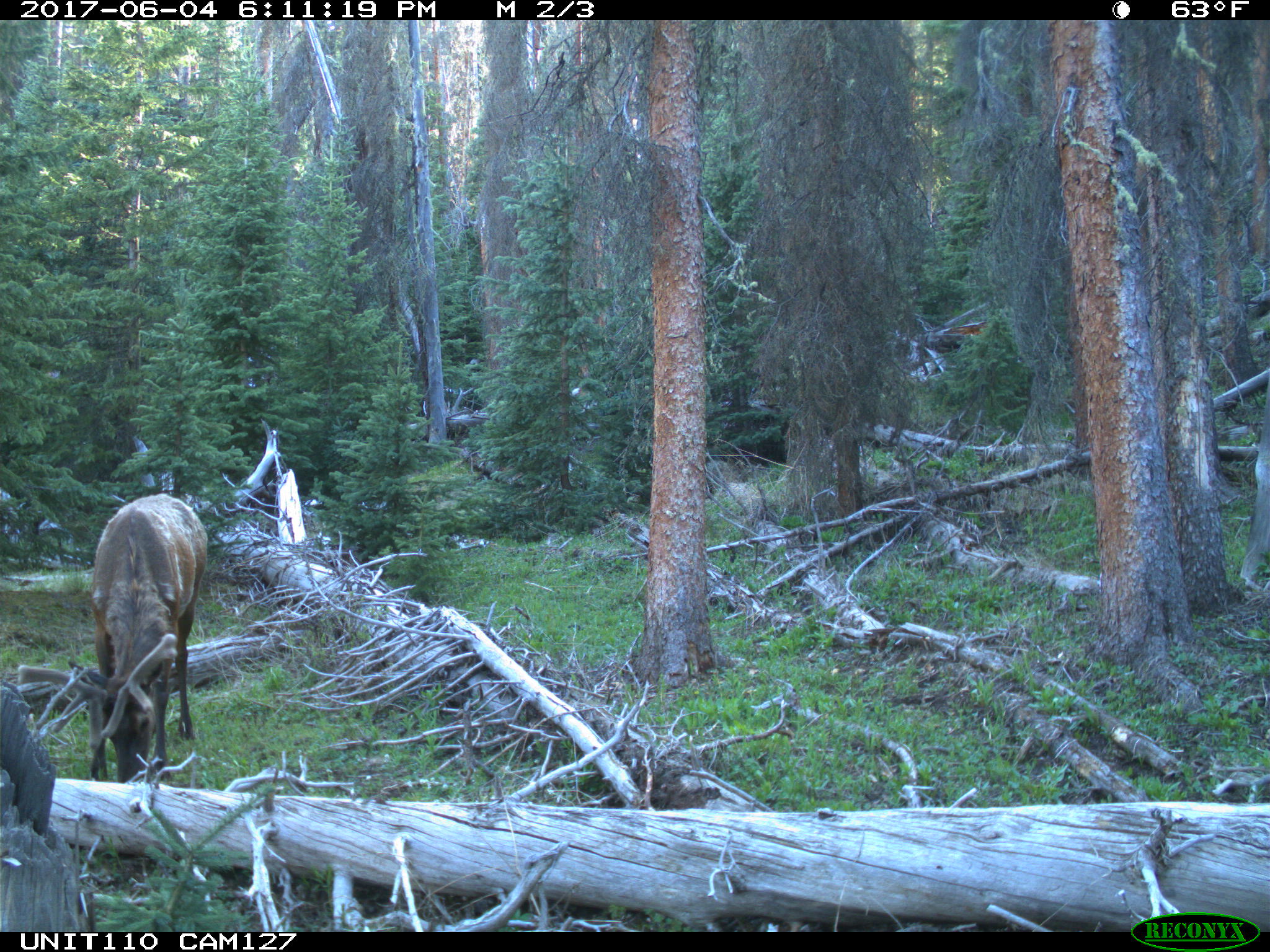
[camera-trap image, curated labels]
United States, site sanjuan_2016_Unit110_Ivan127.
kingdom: Animalia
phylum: Chordata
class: Mammalia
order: Artiodactyla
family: Cervidae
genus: Cervus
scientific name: Cervus elaphus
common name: red deer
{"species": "Cervus elaphus (red deer)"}